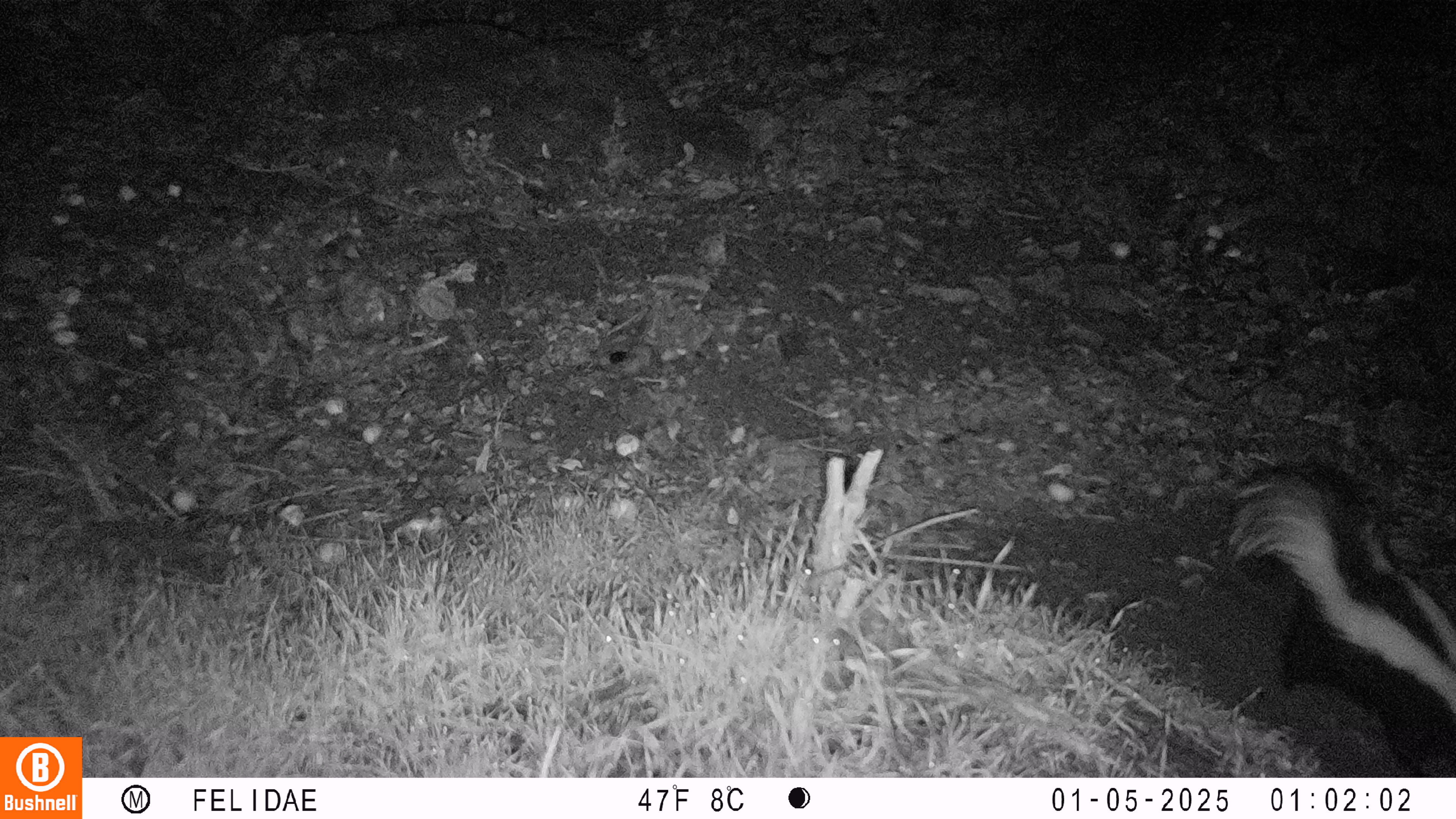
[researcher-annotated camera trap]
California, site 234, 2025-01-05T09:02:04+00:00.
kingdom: Animalia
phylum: Chordata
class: Mammalia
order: Carnivora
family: Mephitidae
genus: Mephitis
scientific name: Mephitis mephitis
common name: striped skunk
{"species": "striped skunk (Mephitis mephitis)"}